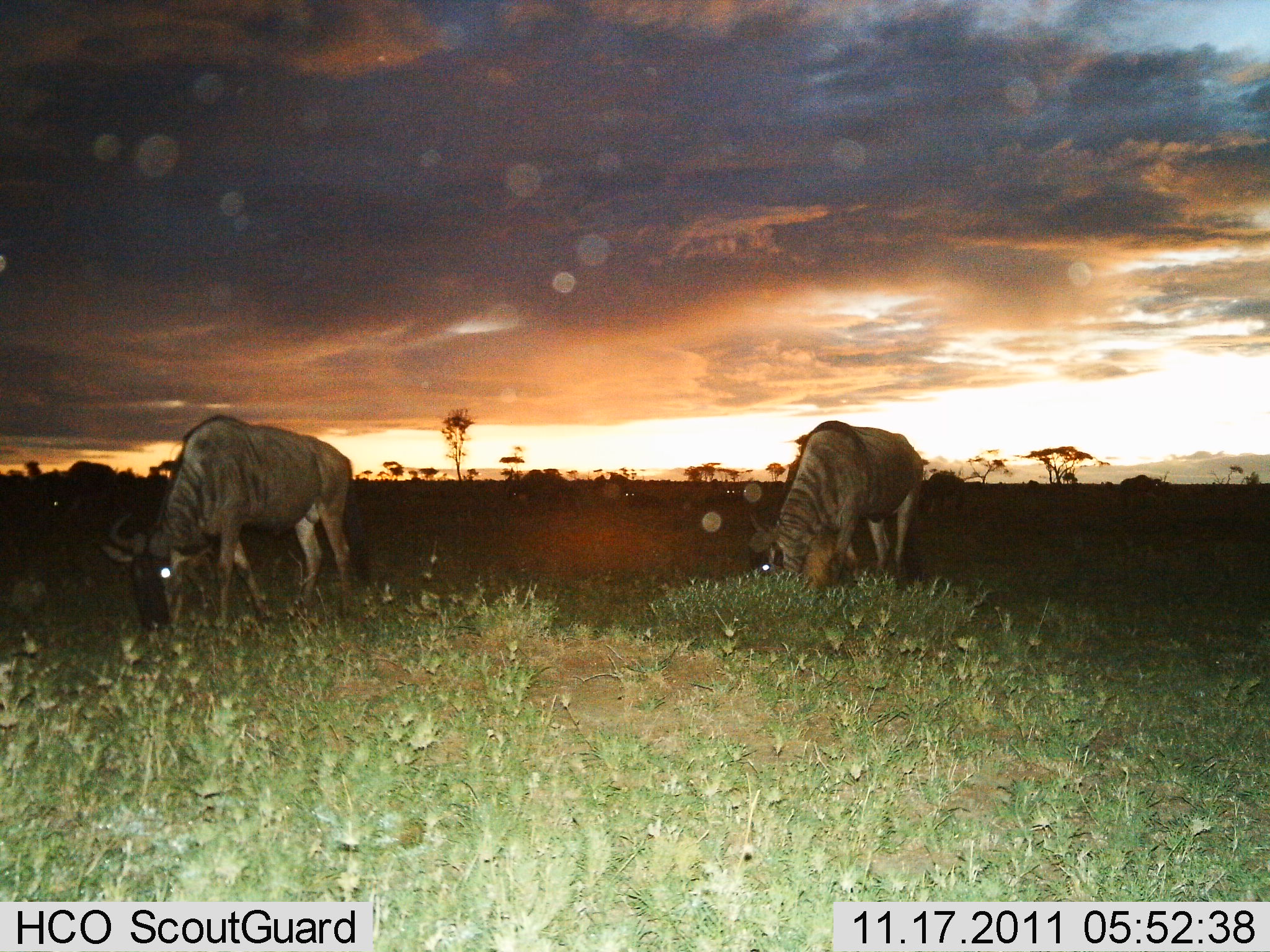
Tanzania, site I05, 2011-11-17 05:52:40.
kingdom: Animalia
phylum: Chordata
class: Mammalia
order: Artiodactyla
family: Bovidae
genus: Connochaetes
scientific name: Connochaetes taurinus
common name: blue wildebeest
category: wildebeest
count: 2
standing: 23%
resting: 0%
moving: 8%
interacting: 0%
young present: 0%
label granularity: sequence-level